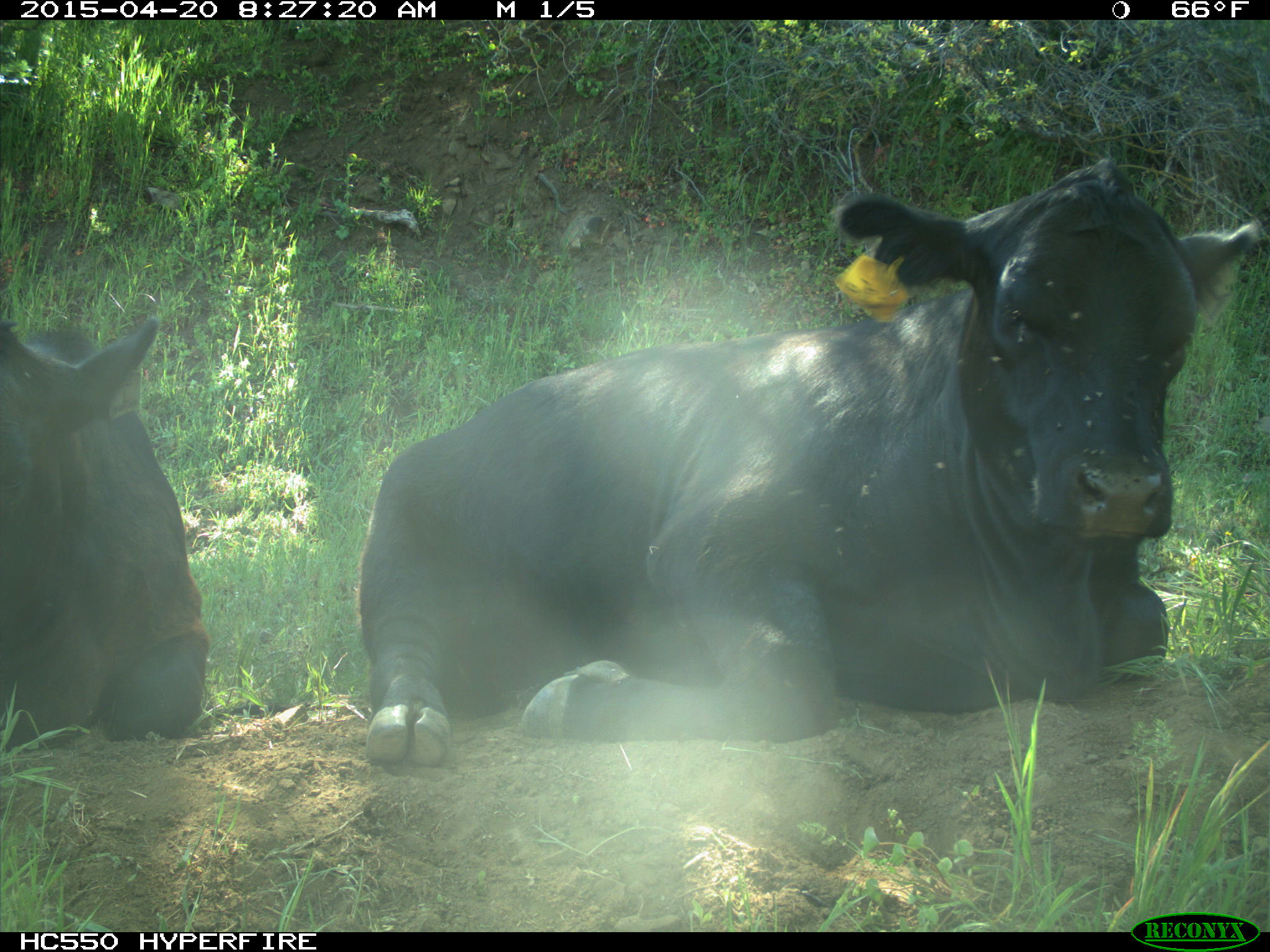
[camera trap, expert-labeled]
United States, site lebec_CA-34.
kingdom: Animalia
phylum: Chordata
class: Mammalia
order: Artiodactyla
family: Bovidae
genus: Bos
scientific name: Bos taurus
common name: domestic cow